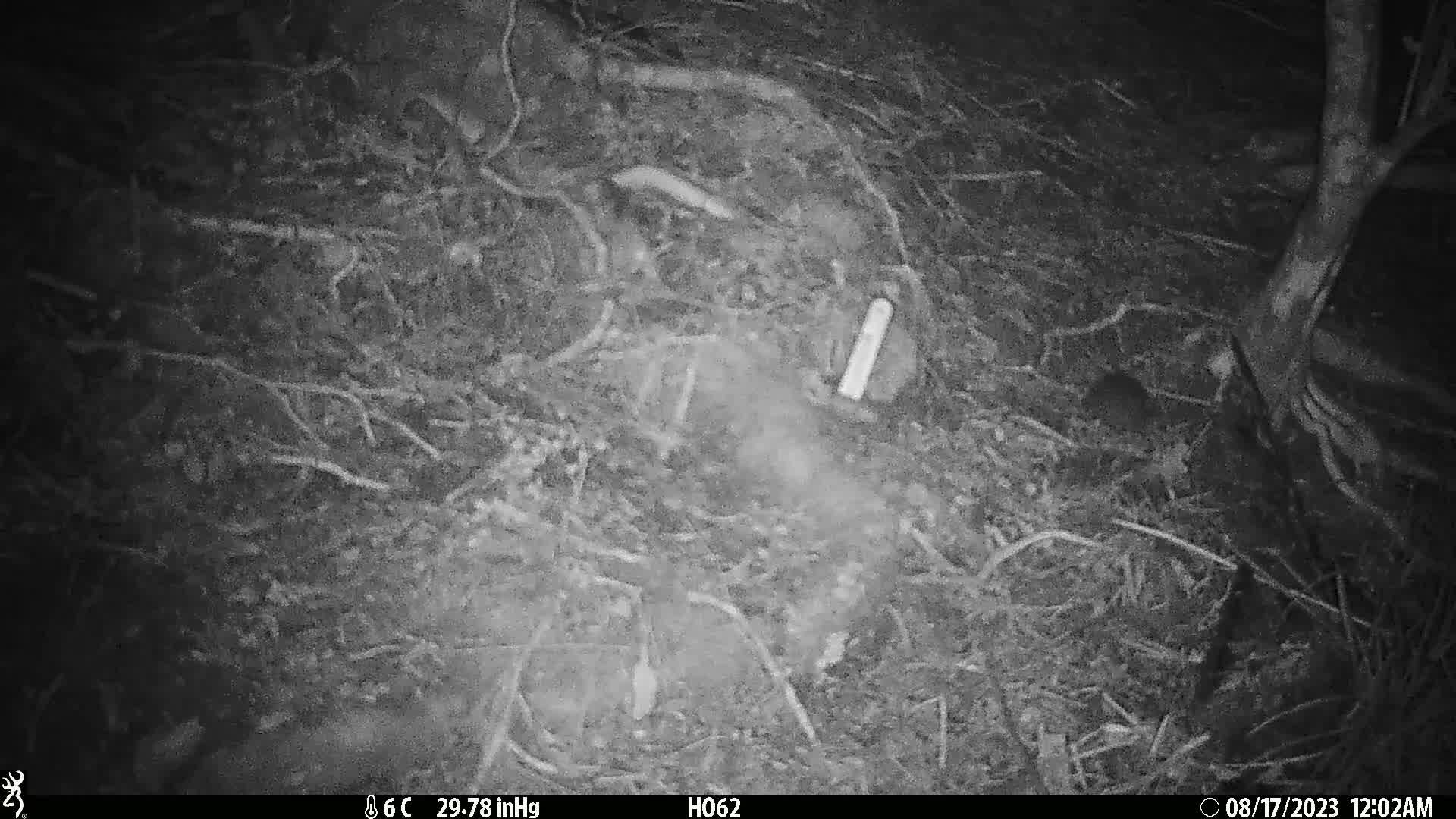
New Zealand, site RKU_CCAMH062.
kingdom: Animalia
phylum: Chordata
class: Mammalia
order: Rodentia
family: Muridae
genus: Rattus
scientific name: Rattus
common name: rat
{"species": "rat (Rattus)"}